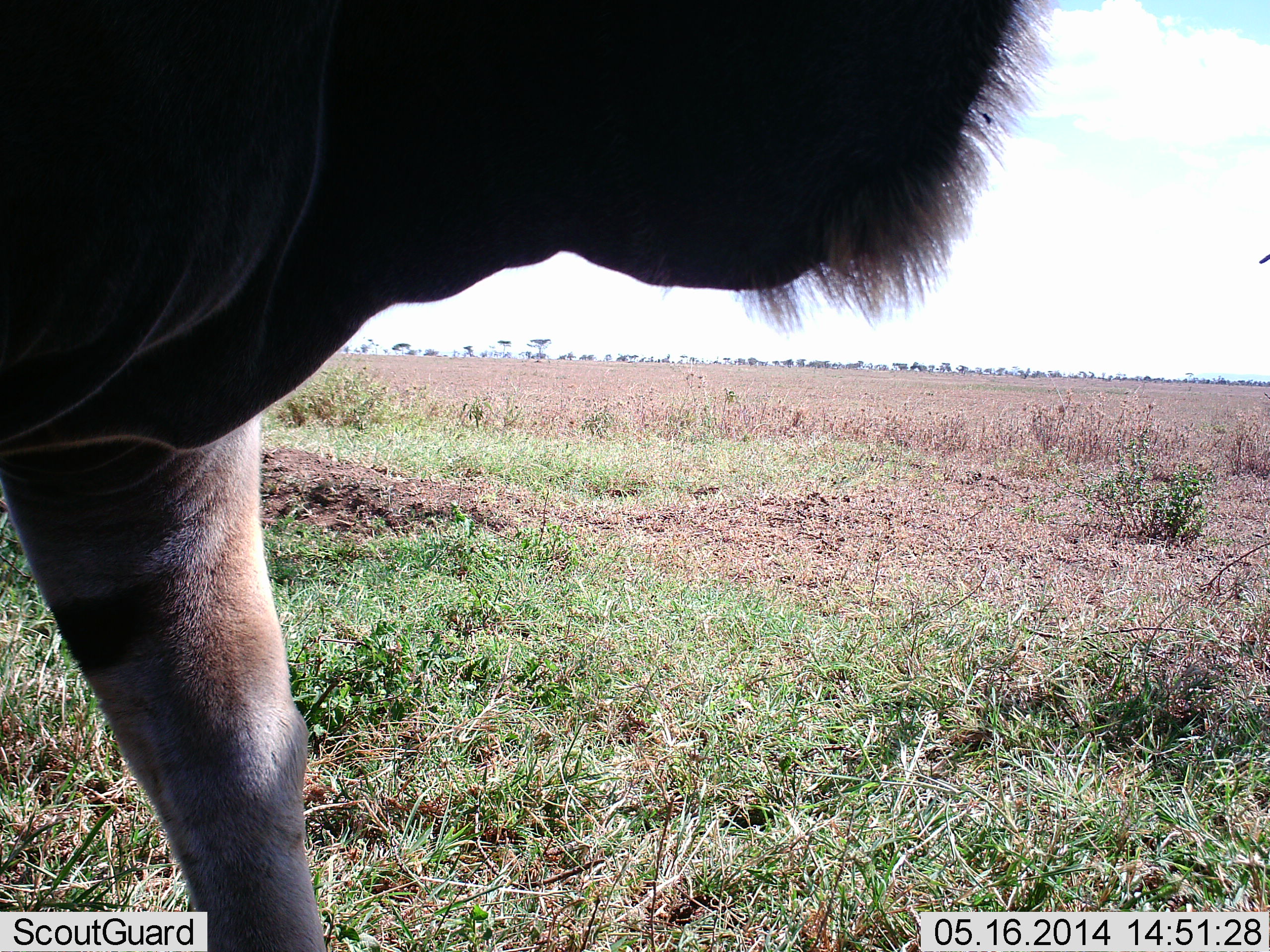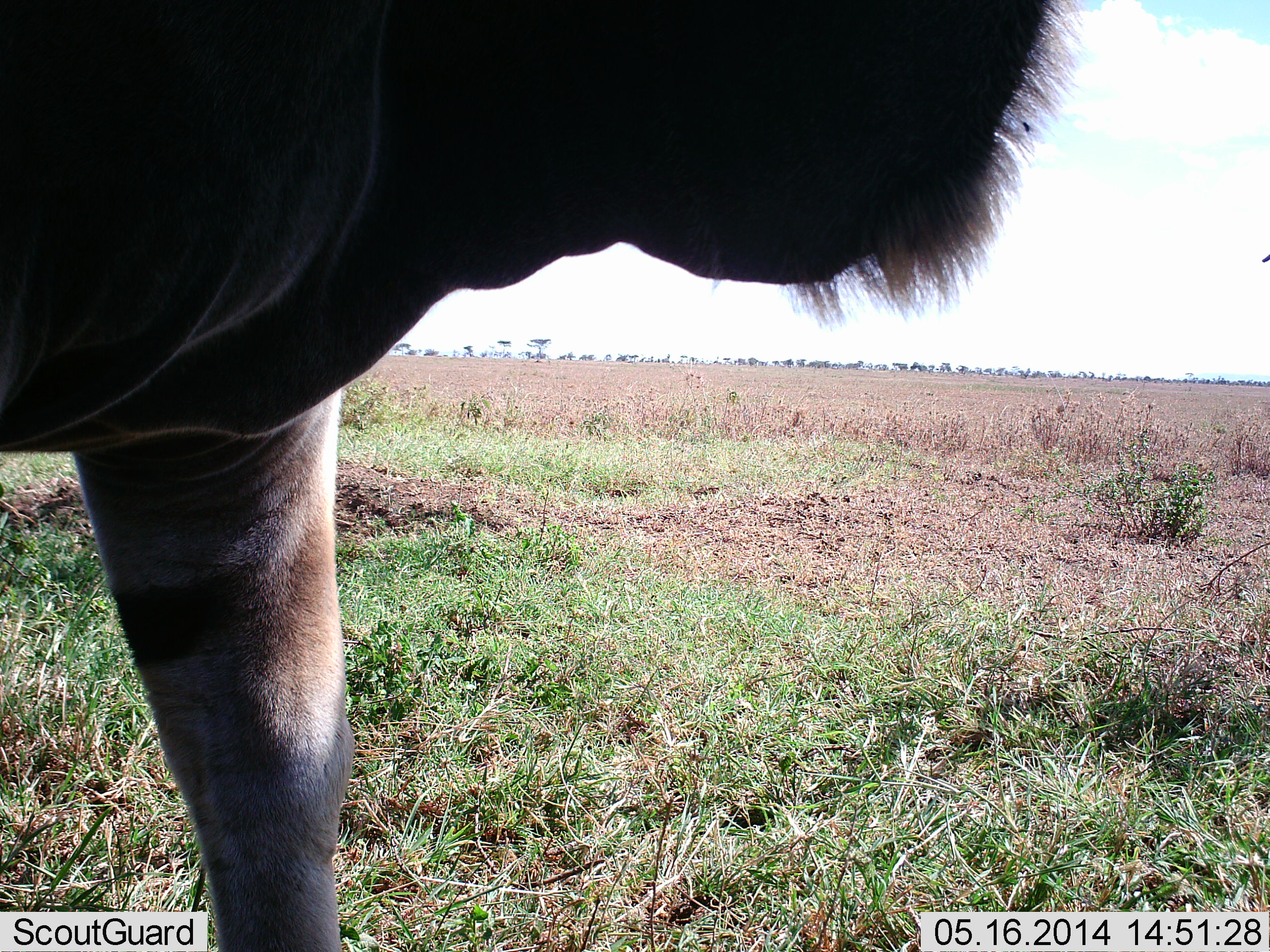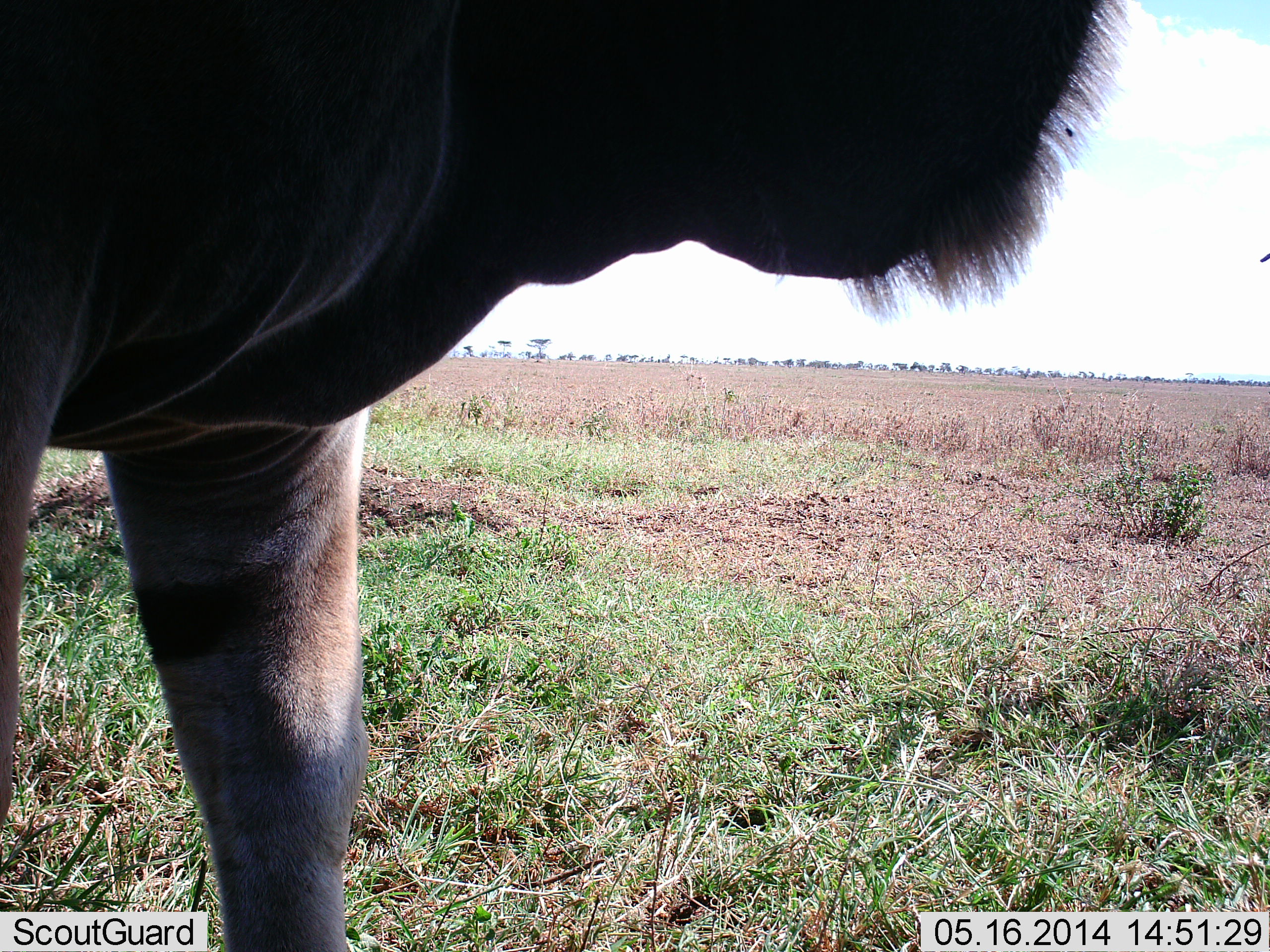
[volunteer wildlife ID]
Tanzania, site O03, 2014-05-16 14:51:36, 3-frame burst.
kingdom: Animalia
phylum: Chordata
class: Mammalia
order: Artiodactyla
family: Bovidae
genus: Connochaetes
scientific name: Connochaetes taurinus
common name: blue wildebeest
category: wildebeest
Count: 1.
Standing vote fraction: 70%.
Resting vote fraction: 0%.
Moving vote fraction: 30%.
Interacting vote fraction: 0%.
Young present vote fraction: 0%.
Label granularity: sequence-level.